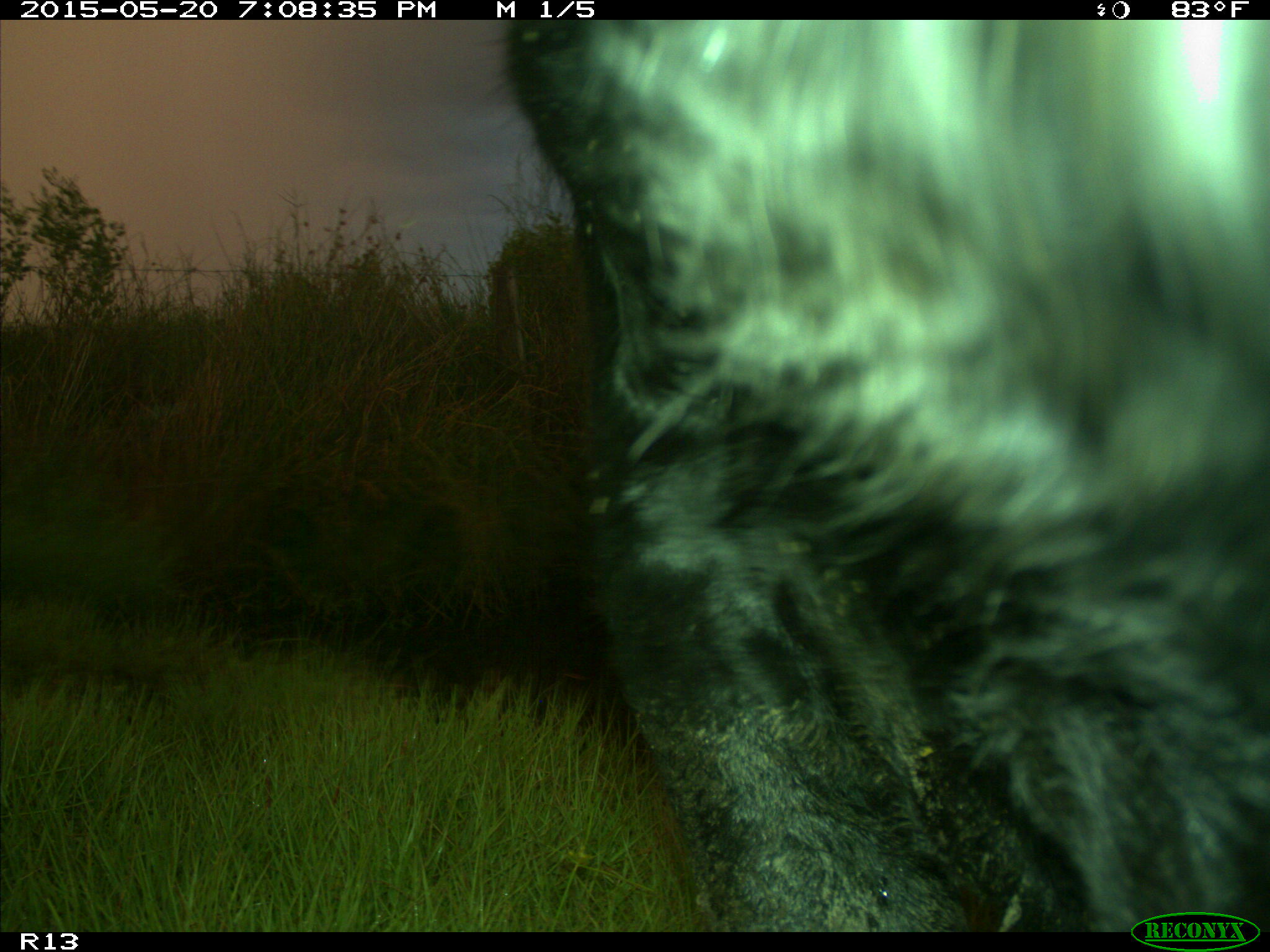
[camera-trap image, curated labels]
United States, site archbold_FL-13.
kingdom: Animalia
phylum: Chordata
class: Mammalia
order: Artiodactyla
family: Bovidae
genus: Bos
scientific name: Bos taurus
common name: domestic cow